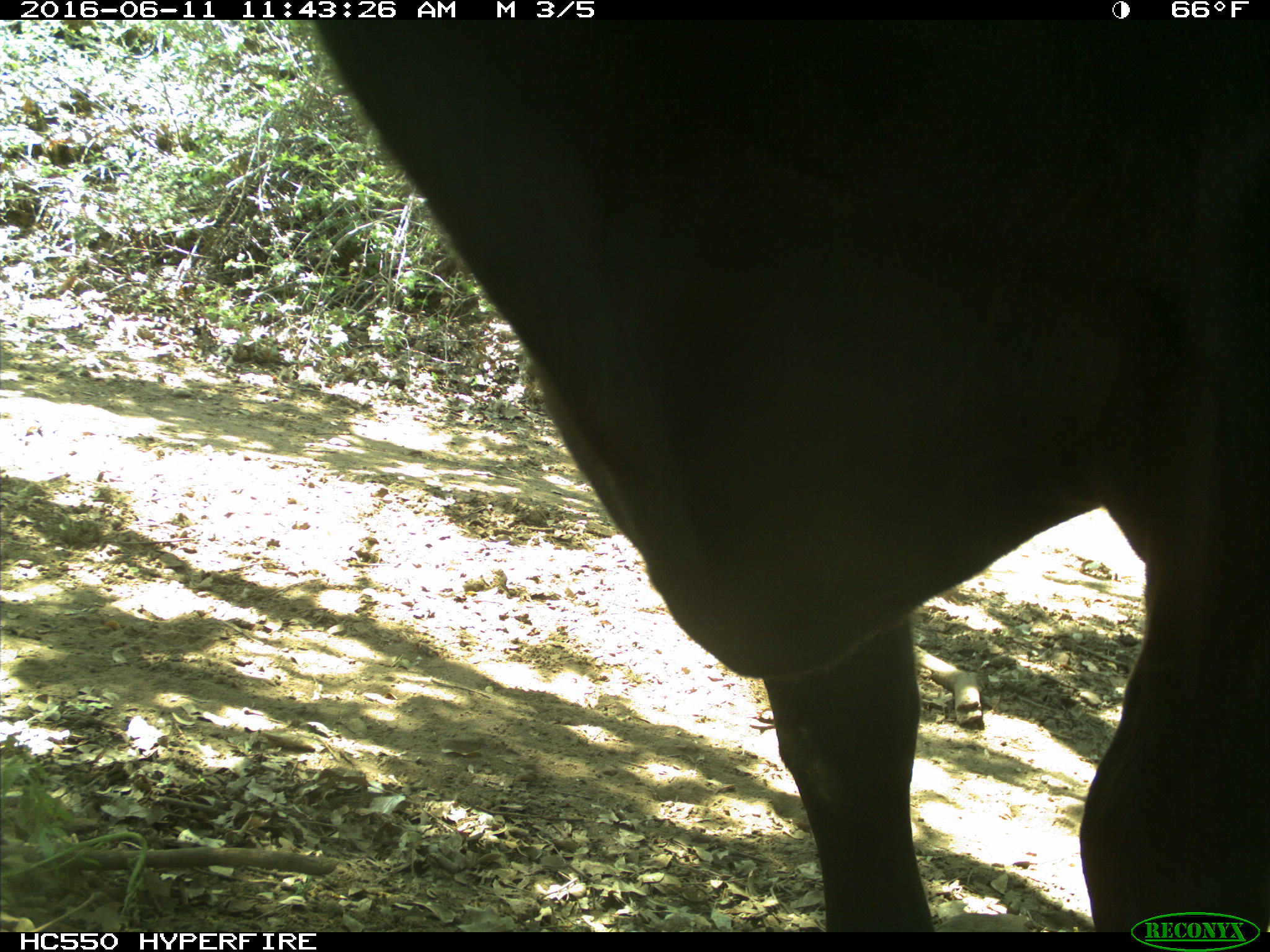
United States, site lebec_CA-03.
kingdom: Animalia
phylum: Chordata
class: Mammalia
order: Artiodactyla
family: Bovidae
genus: Bos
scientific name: Bos taurus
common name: domestic cow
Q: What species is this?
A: Bos taurus (domestic cow).